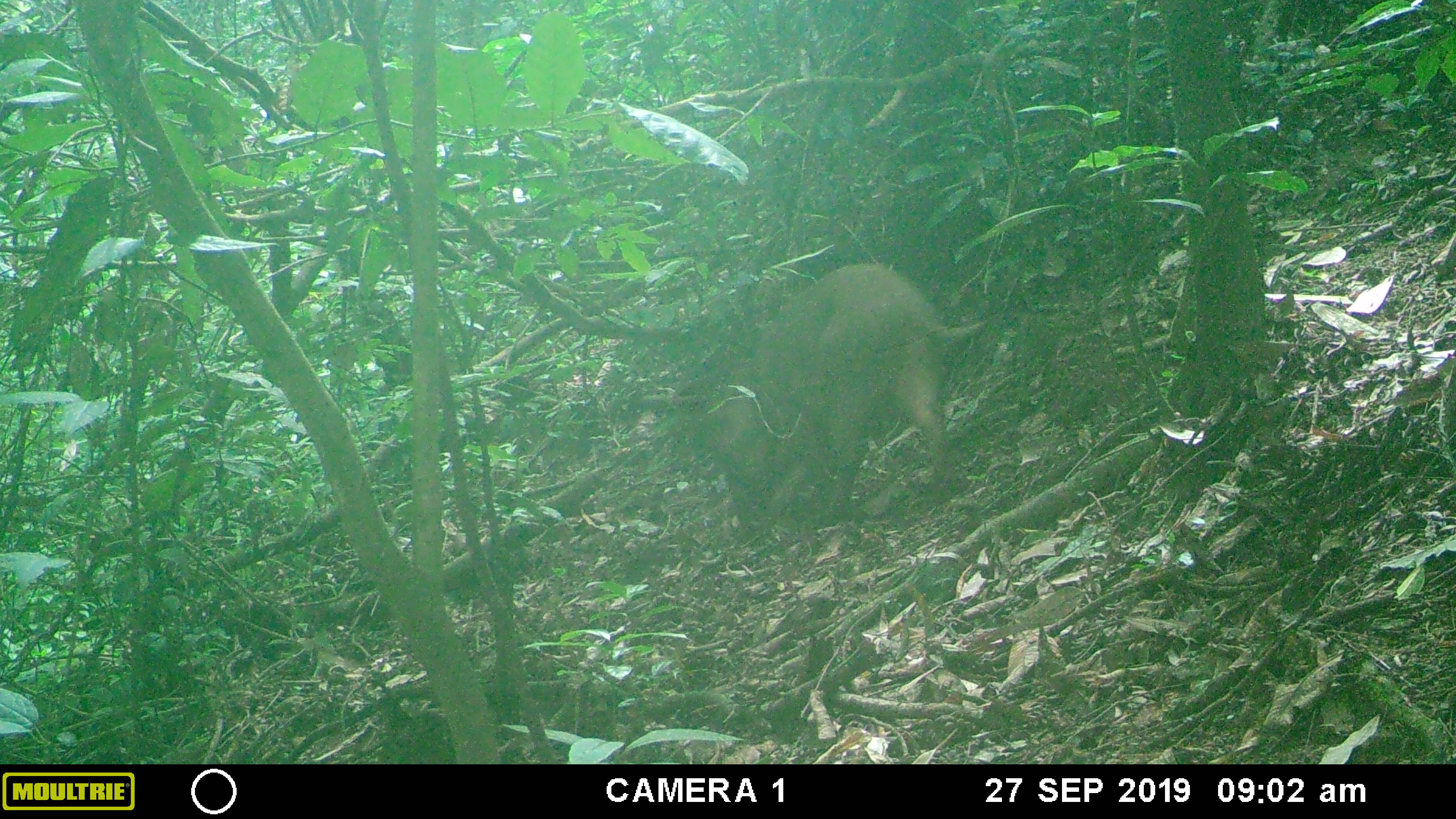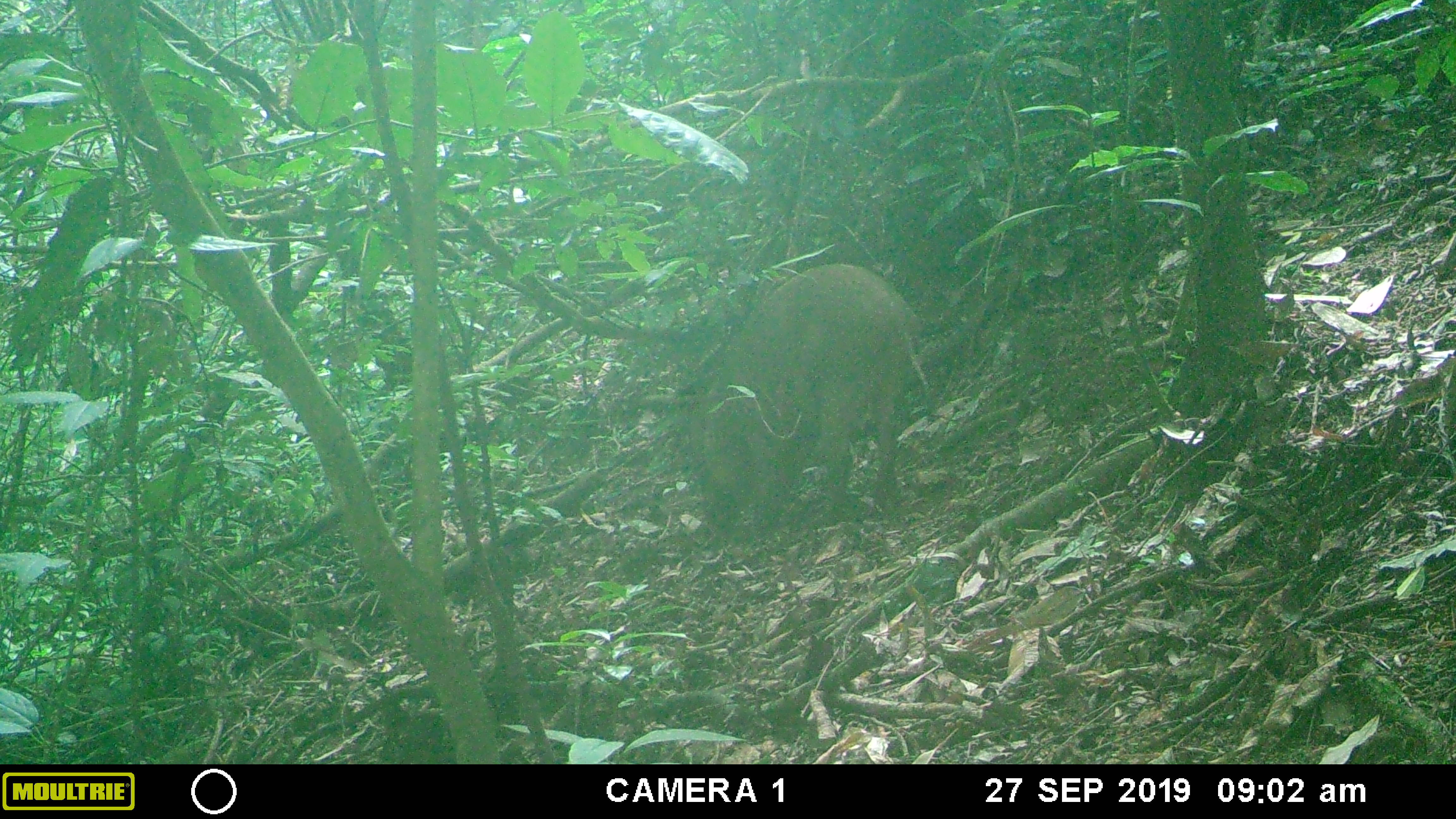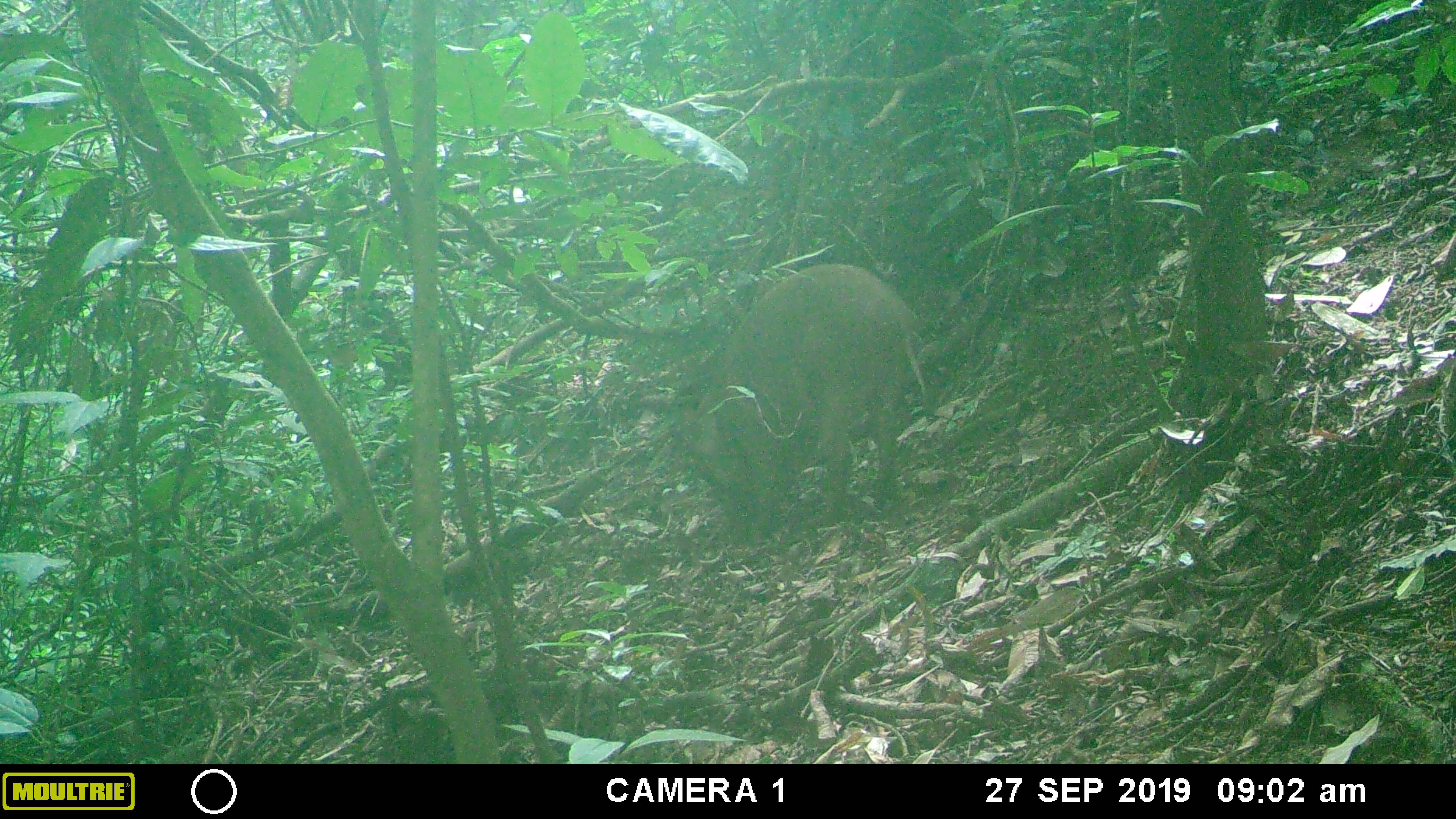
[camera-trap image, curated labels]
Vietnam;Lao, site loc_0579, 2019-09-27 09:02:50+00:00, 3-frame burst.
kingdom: Animalia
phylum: Chordata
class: Mammalia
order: Artiodactyla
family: Suidae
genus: Sus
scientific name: Sus scrofa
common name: eurasian wild pig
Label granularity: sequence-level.